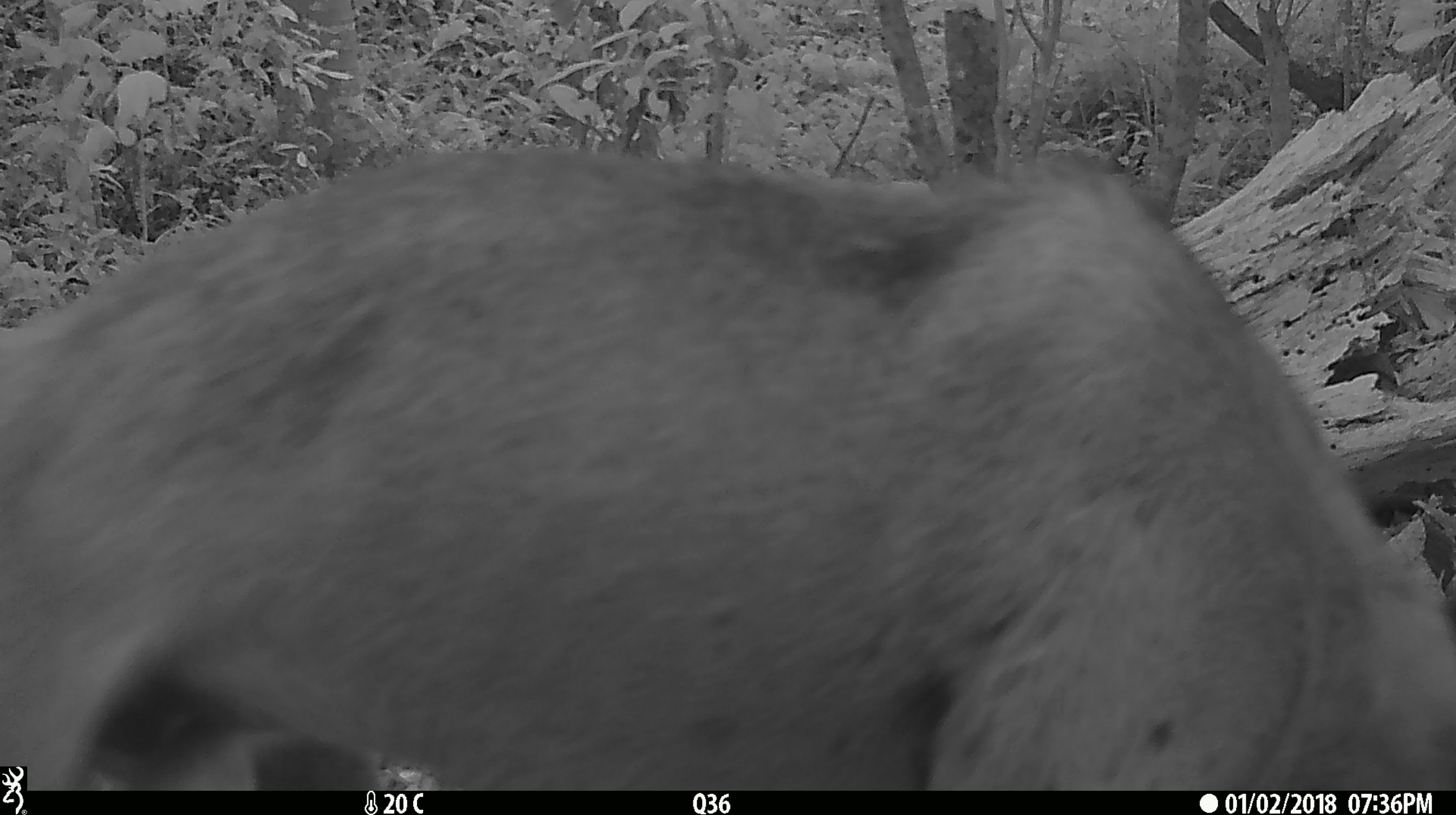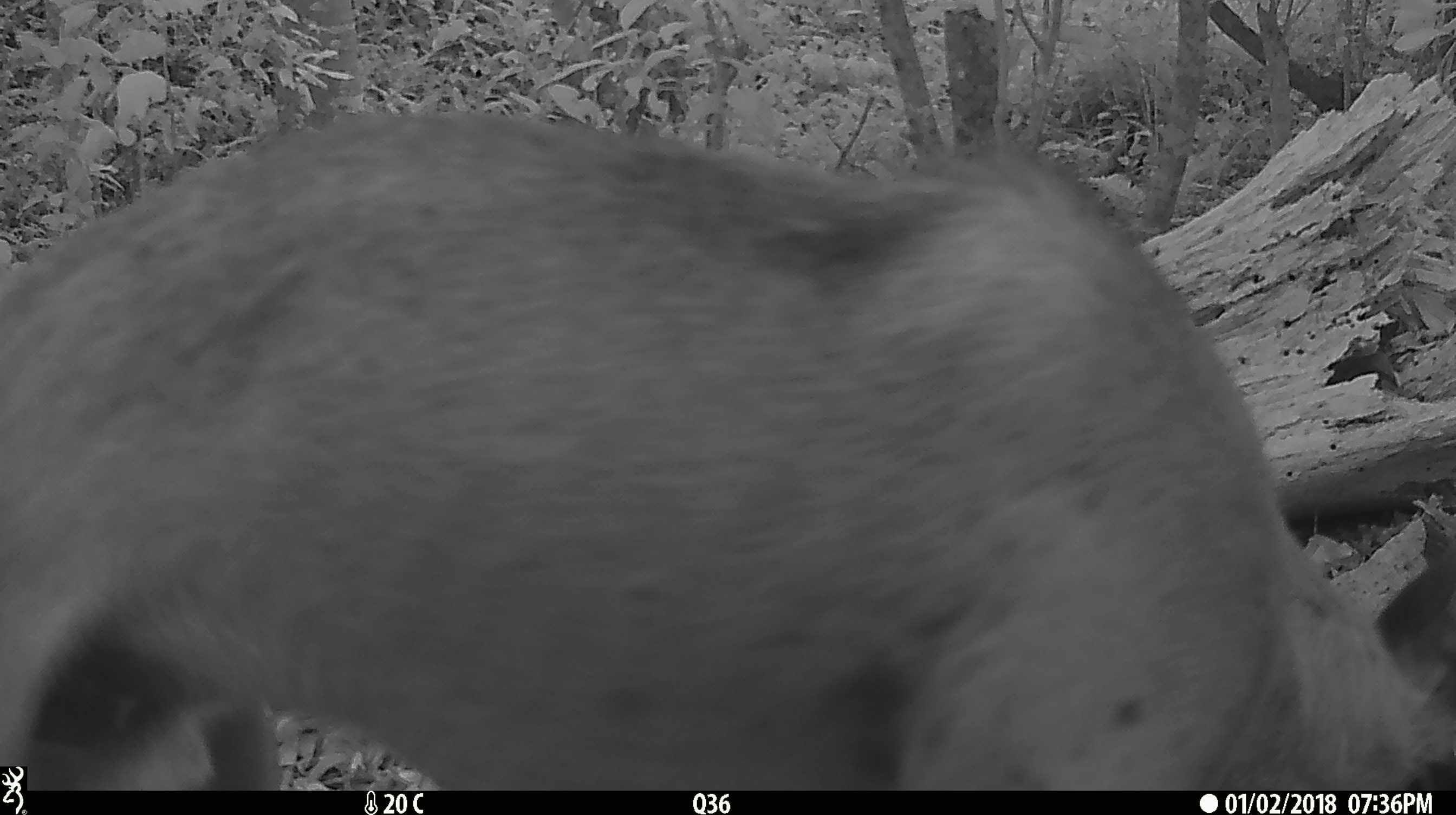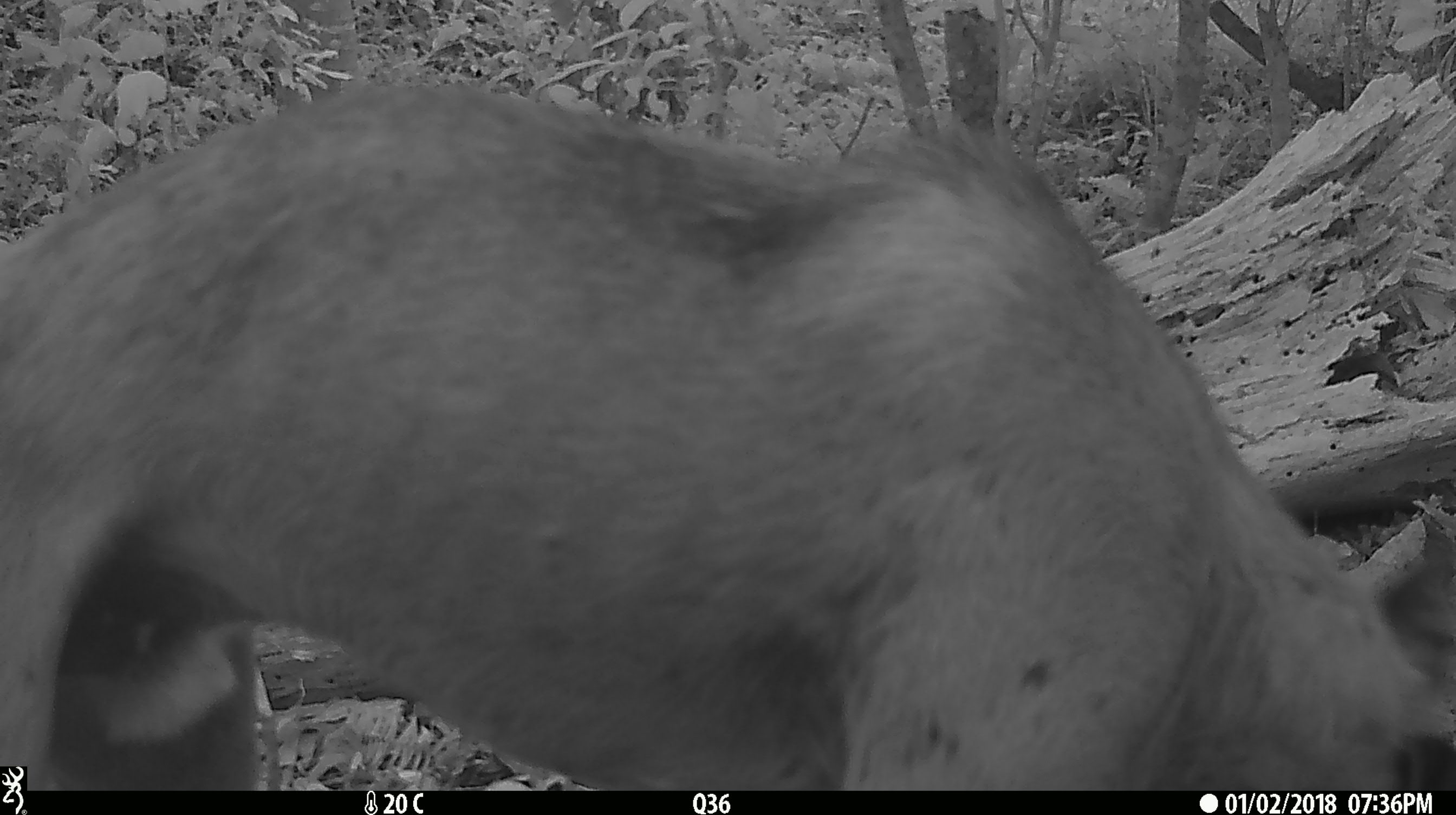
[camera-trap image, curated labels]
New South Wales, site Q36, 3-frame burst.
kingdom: Animalia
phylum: Chordata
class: Mammalia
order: Carnivora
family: Canidae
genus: Canis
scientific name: Canis familiaris dingo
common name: dingo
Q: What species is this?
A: Dingo (Canis familiaris dingo).